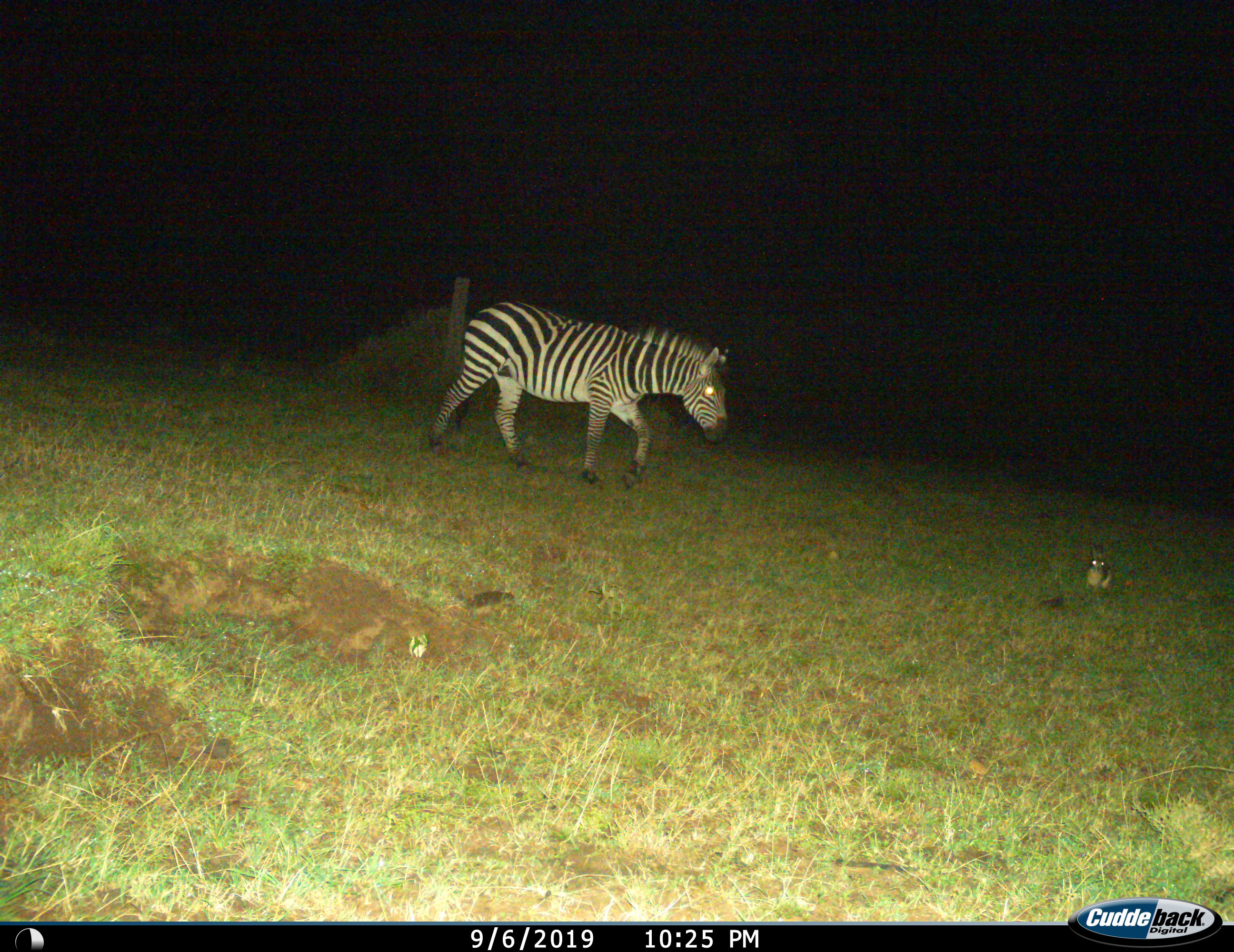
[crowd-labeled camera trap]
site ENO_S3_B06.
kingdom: Animalia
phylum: Chordata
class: Mammalia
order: Lagomorpha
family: Leporidae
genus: Lepus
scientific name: Lepus saxatilis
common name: scrub hare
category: haresavannah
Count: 1.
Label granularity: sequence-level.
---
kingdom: Animalia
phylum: Chordata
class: Mammalia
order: Perissodactyla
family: Equidae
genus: Equus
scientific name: Equus quagga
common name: plains zebra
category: zebraplains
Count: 1.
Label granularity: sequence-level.